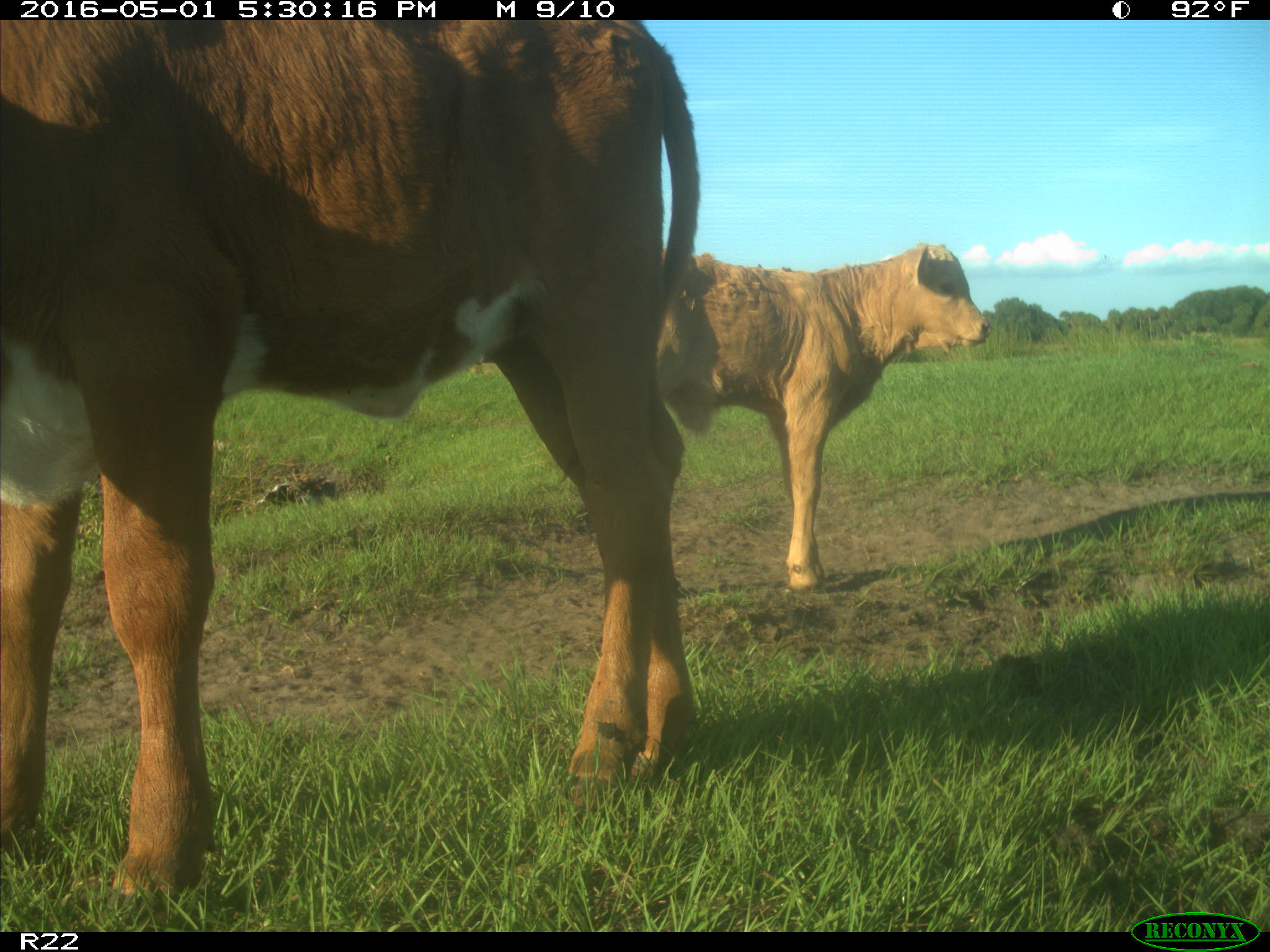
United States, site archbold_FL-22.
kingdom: Animalia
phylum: Chordata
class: Mammalia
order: Artiodactyla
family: Bovidae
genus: Bos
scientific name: Bos taurus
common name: domestic cow